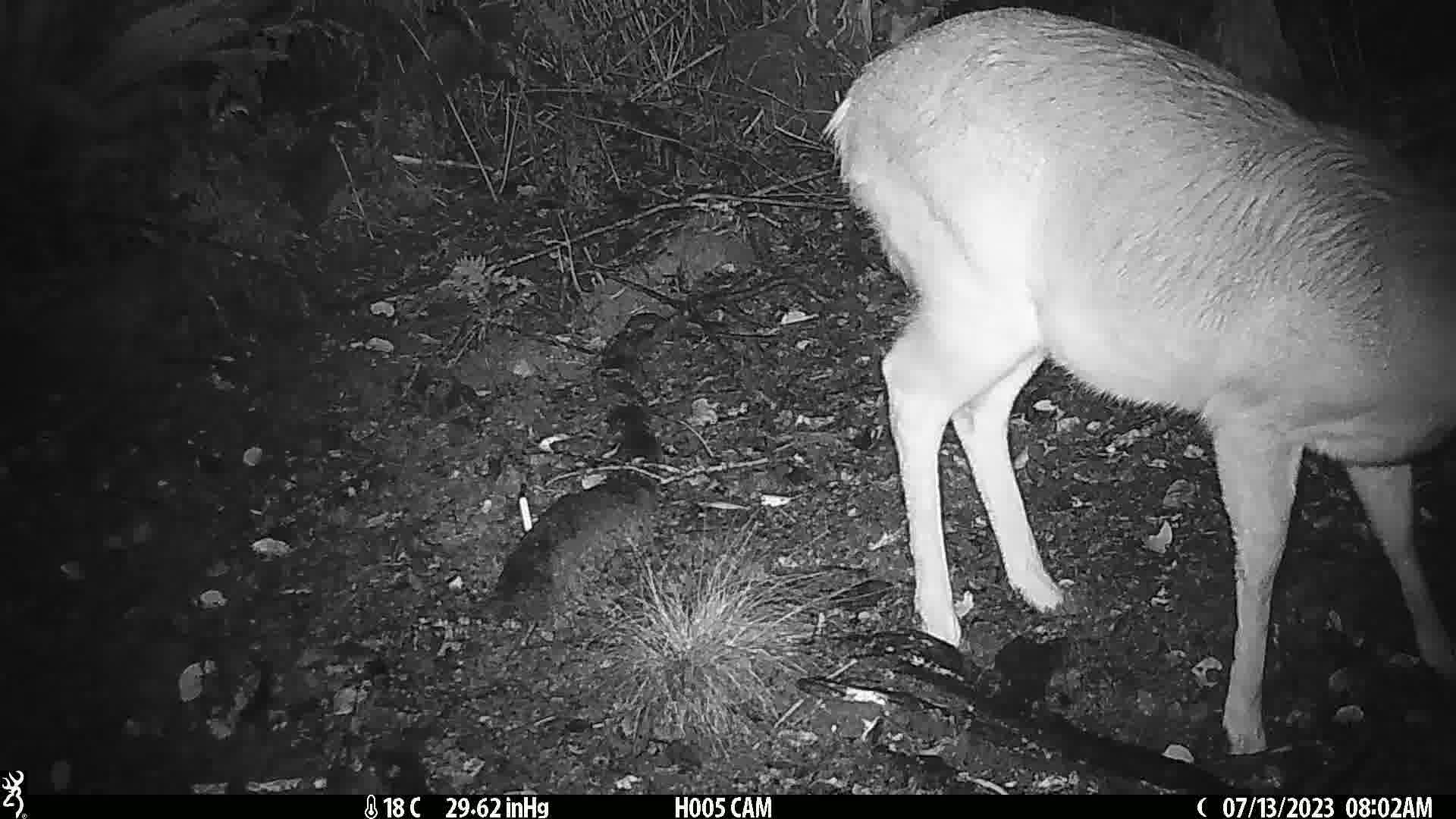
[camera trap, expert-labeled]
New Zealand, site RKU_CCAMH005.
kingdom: Animalia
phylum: Chordata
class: Mammalia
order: Artiodactyla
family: Cervidae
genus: Odocoileus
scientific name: Odocoileus virginianus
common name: white-tailed deer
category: white tailed deer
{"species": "white tailed deer (white-tailed deer) (Odocoileus virginianus)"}